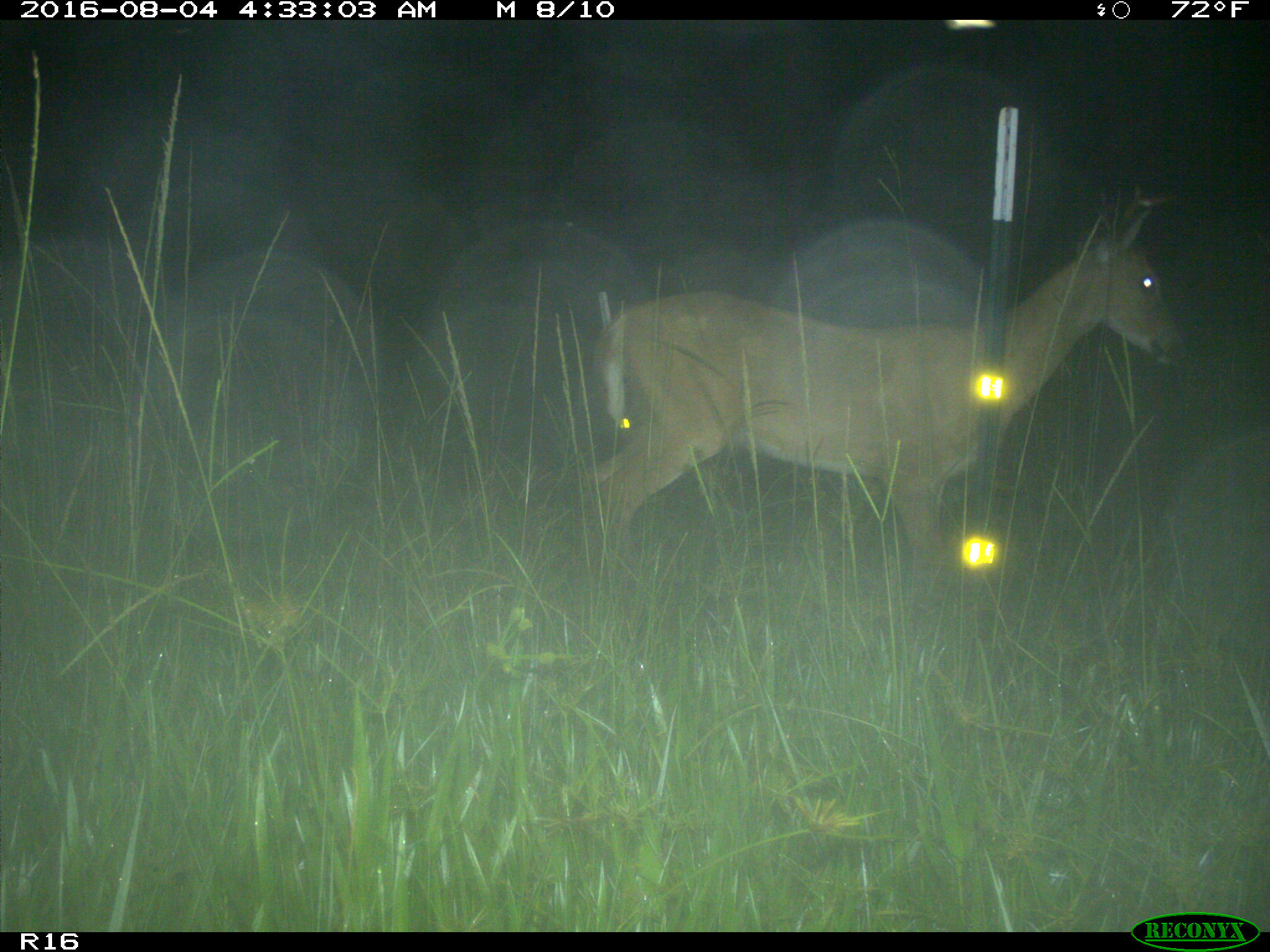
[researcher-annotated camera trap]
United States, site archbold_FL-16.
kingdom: Animalia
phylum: Chordata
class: Mammalia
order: Artiodactyla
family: Cervidae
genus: Odocoileus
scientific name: Odocoileus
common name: deer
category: unidentified deer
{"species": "unidentified deer (deer) (Odocoileus)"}